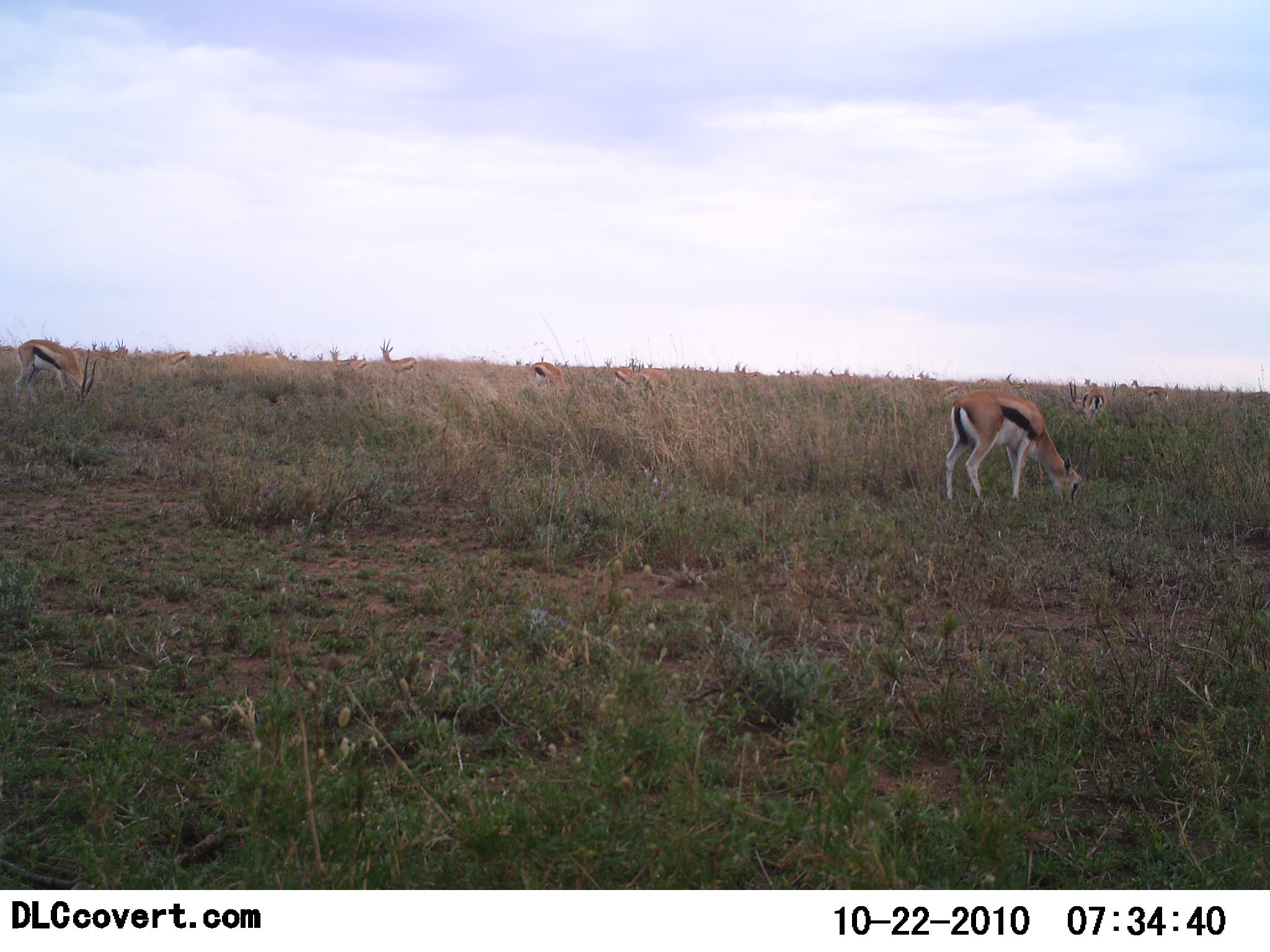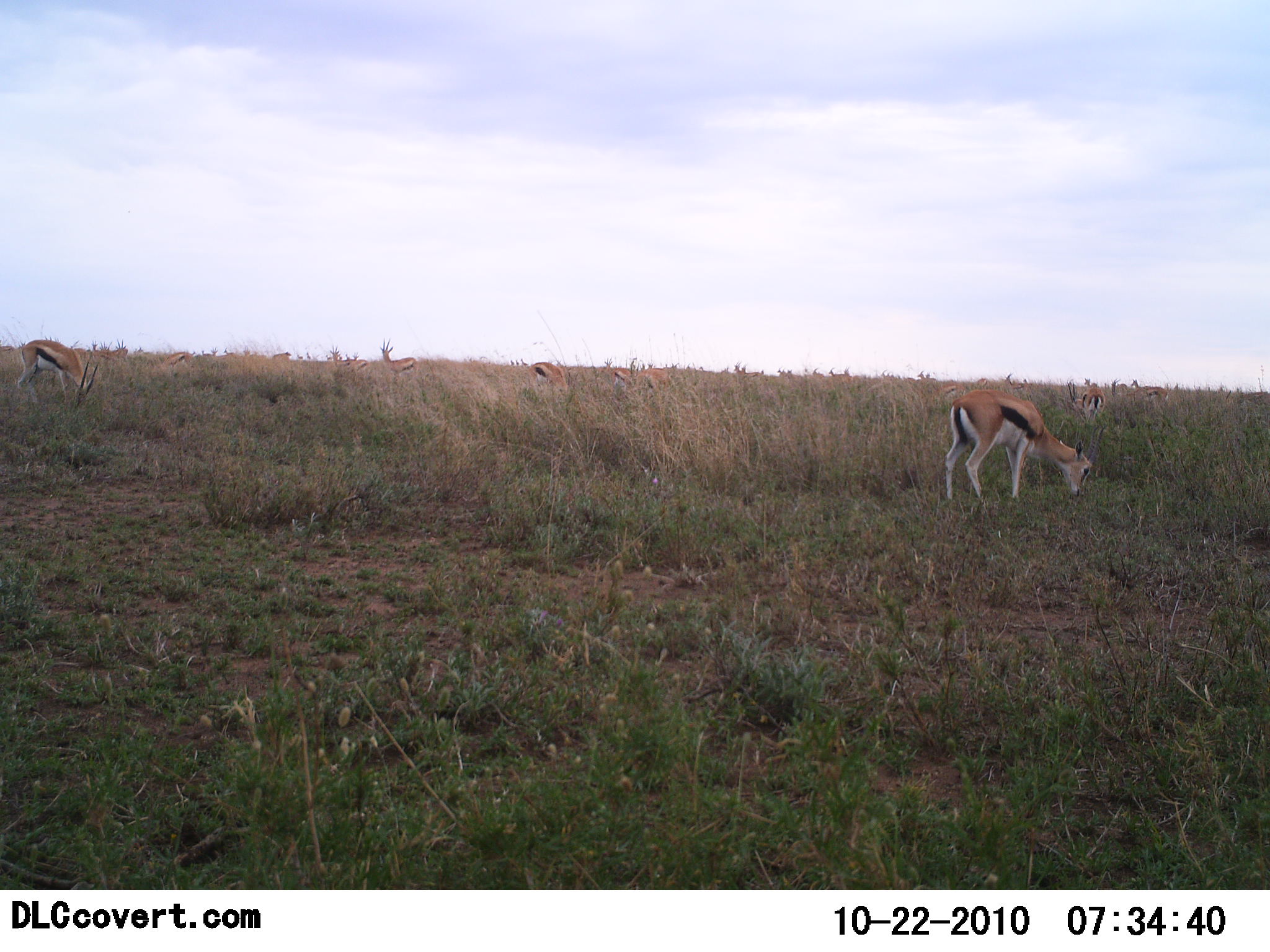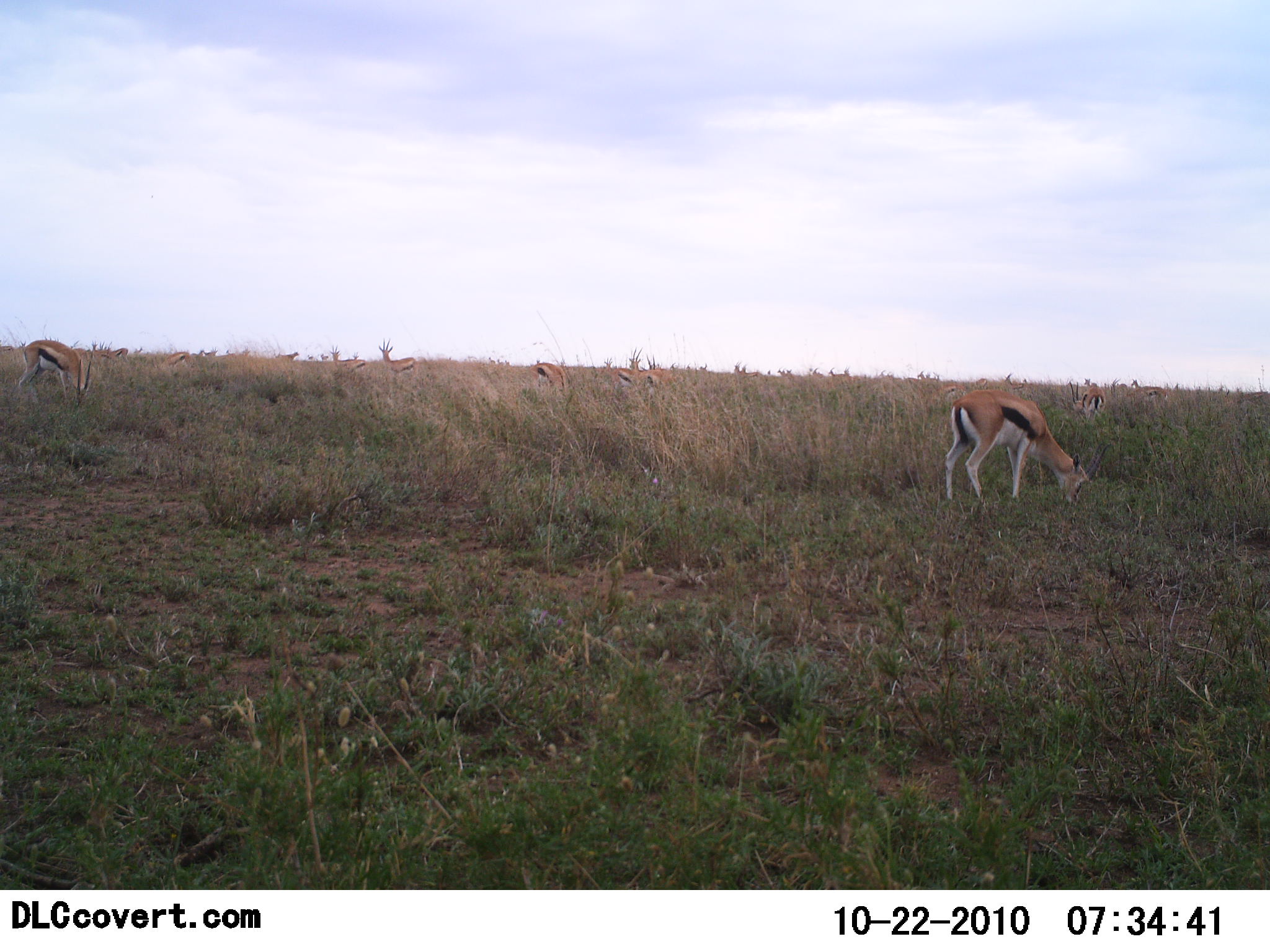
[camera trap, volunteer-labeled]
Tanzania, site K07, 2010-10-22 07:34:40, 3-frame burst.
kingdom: Animalia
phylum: Chordata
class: Mammalia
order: Artiodactyla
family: Bovidae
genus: Eudorcas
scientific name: Eudorcas thomsonii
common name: thomson's gazelle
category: gazellethomsons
Gazellethomsons (thomson's gazelle) (Eudorcas thomsonii), count 10. Behavior (volunteer vote fractions): standing 27%, resting 0%, moving 20%, interacting 0%. Young present (vote fraction): 0%. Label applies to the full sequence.